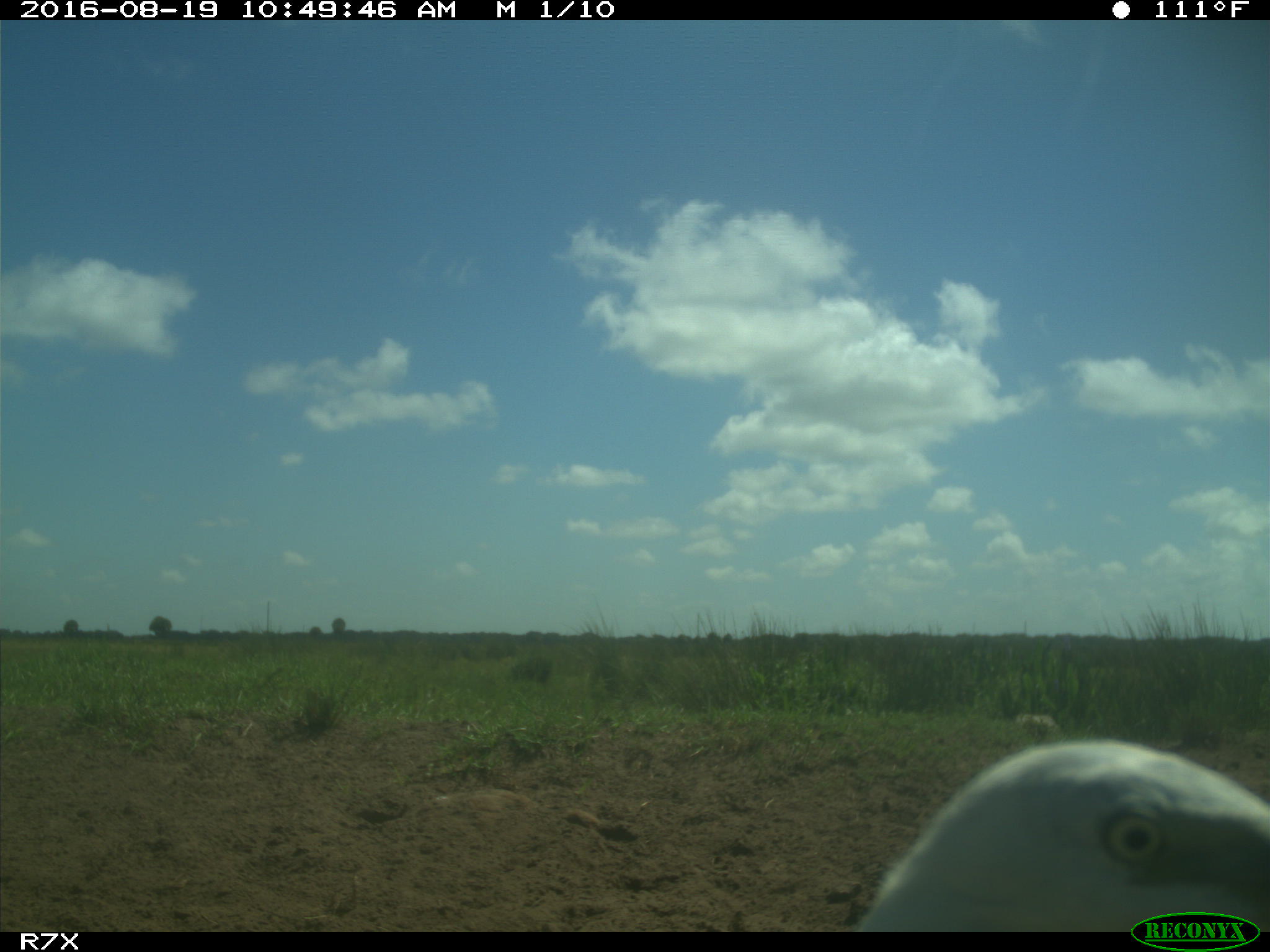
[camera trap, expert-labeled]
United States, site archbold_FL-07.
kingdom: Animalia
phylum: Chordata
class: Aves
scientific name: Aves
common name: birds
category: unidentified bird